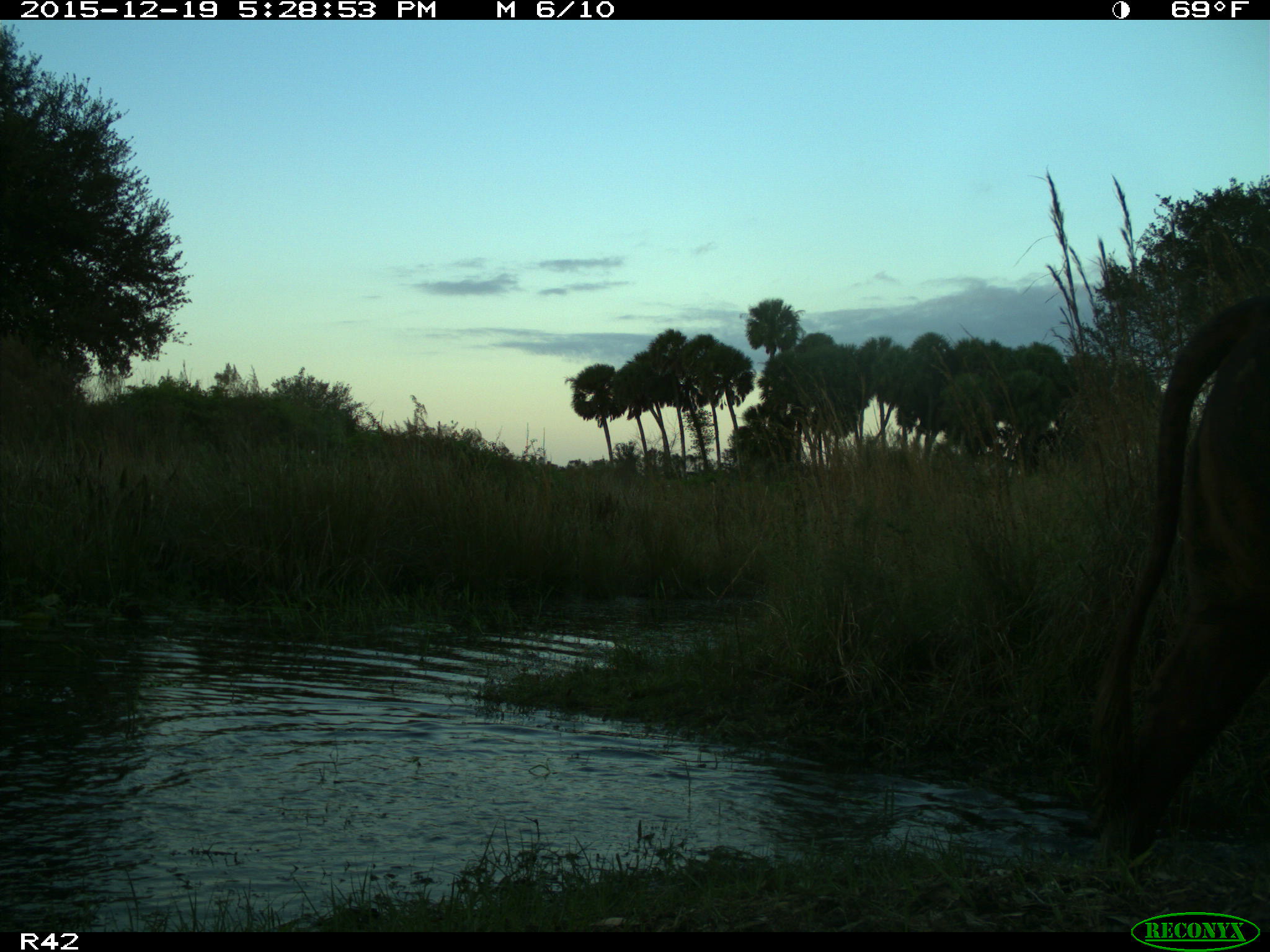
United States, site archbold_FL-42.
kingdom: Animalia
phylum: Chordata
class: Mammalia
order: Artiodactyla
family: Bovidae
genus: Bos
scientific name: Bos taurus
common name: domestic cow